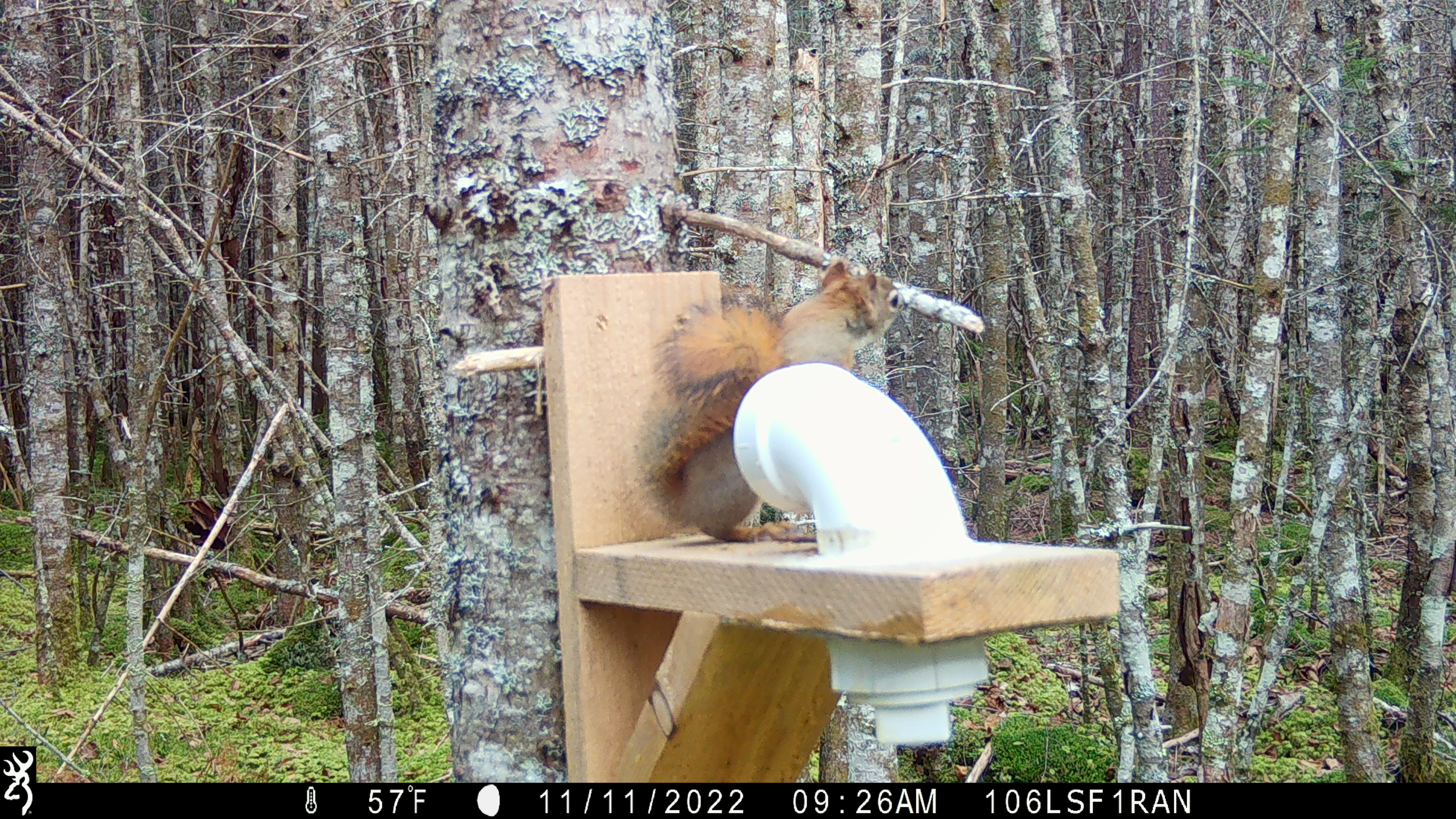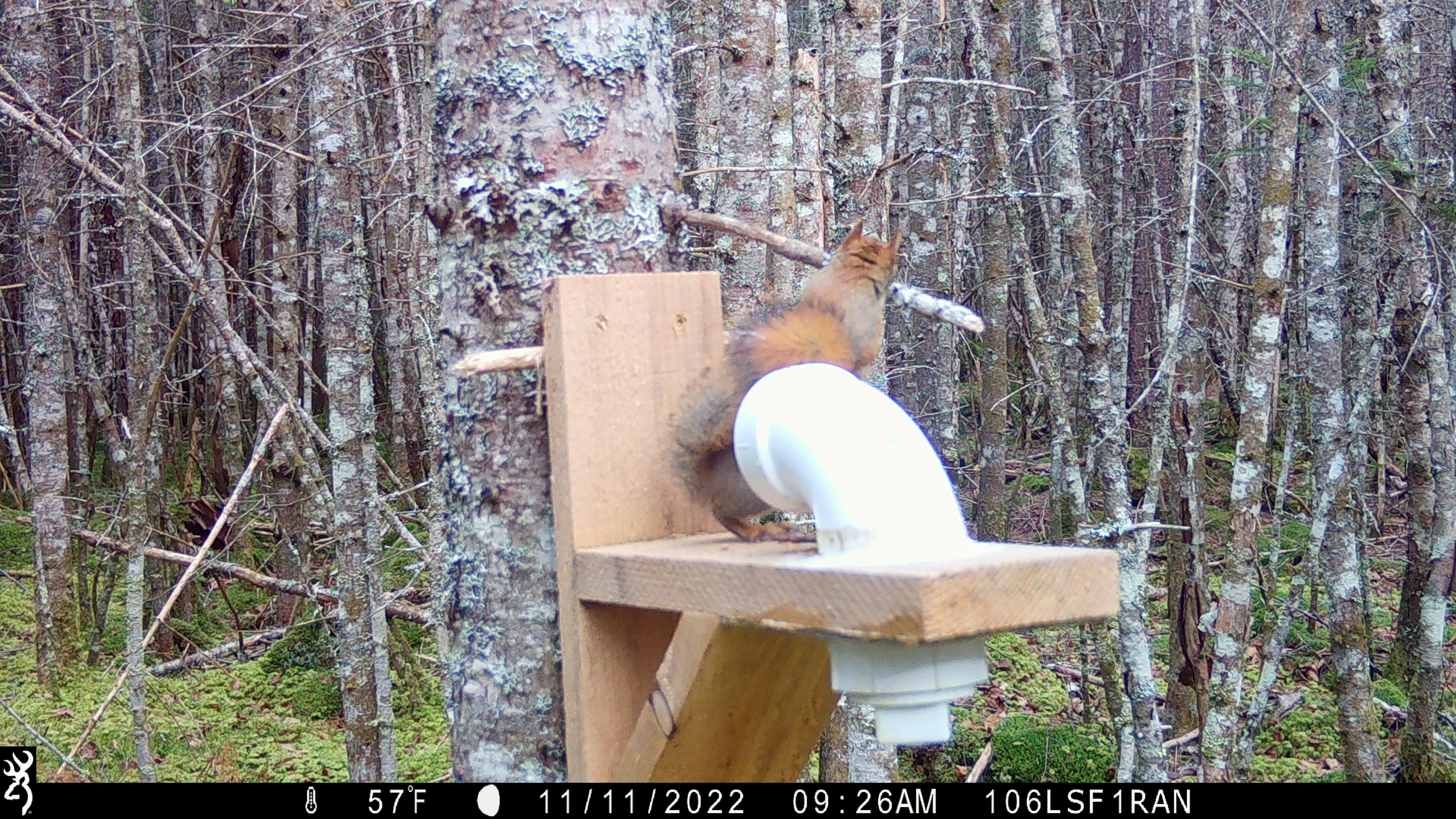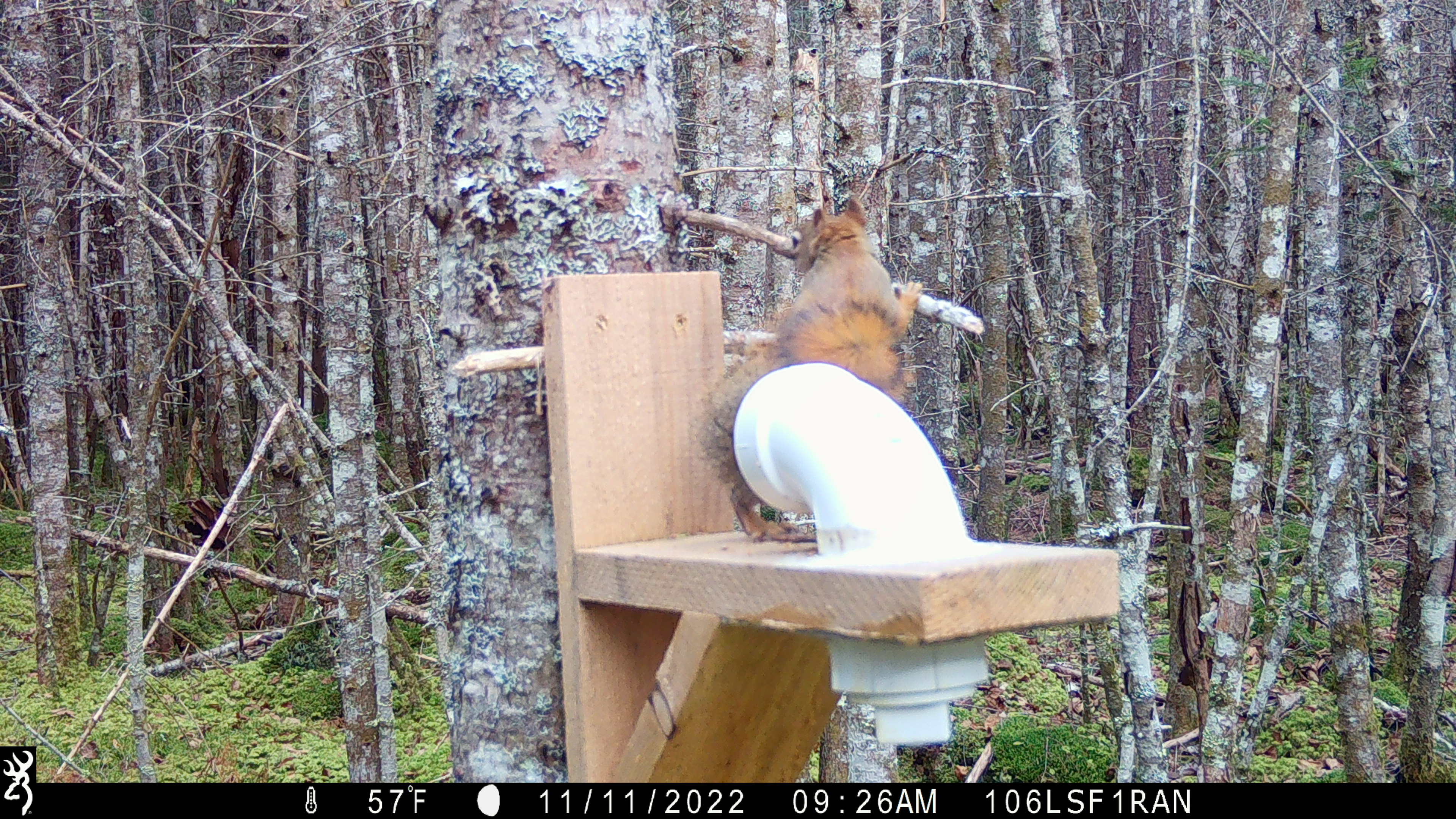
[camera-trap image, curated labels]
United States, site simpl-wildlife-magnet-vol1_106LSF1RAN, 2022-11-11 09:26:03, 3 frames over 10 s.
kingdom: Animalia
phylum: Chordata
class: Mammalia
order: Rodentia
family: Sciuridae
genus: Tamiasciurus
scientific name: Tamiasciurus hudsonicus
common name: red squirrel